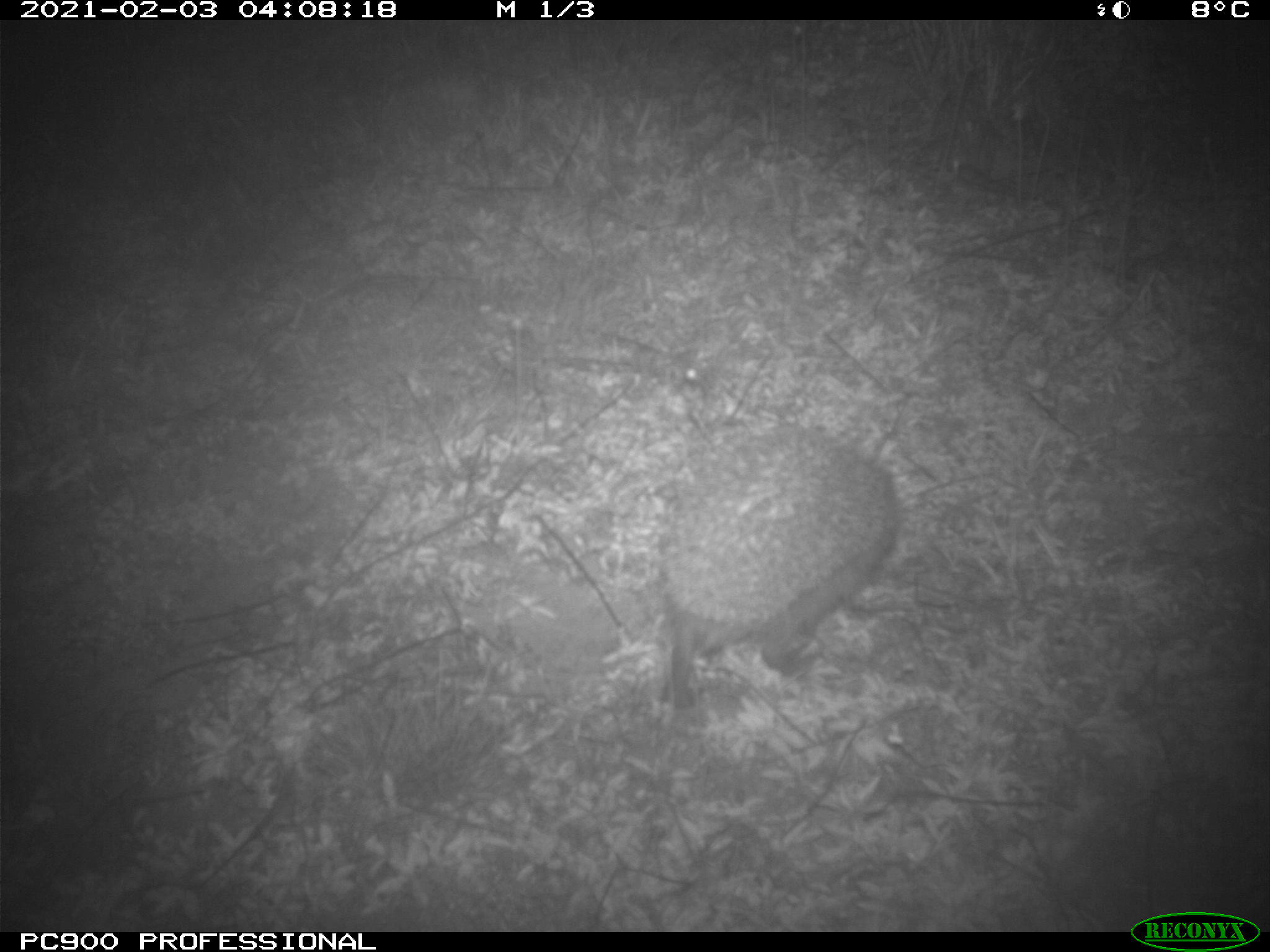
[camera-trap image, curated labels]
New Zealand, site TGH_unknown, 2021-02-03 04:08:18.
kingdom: Animalia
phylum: Chordata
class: Mammalia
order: Eulipotyphla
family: Erinaceidae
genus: Erinaceus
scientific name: Erinaceus europaeus europaeus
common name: european hedgehog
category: hedgehog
Hedgehog (european hedgehog) (Erinaceus europaeus europaeus).